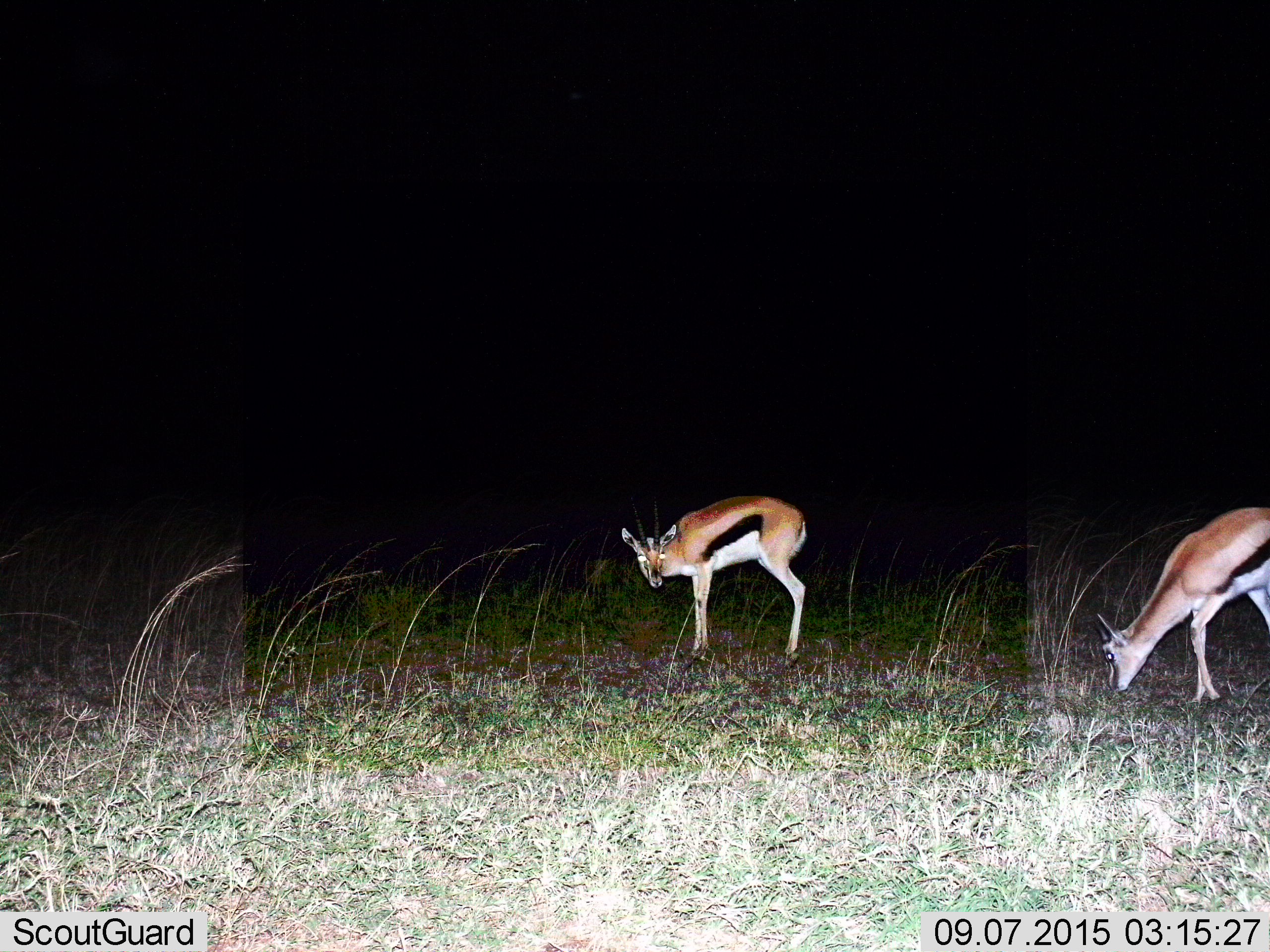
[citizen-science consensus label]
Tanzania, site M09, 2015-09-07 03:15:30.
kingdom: Animalia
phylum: Chordata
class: Mammalia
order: Artiodactyla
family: Bovidae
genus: Eudorcas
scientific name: Eudorcas thomsonii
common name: thomson's gazelle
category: gazellethomsons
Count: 2.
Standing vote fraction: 78%.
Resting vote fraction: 0%.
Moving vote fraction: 22%.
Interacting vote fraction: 0%.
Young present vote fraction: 0%.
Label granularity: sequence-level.